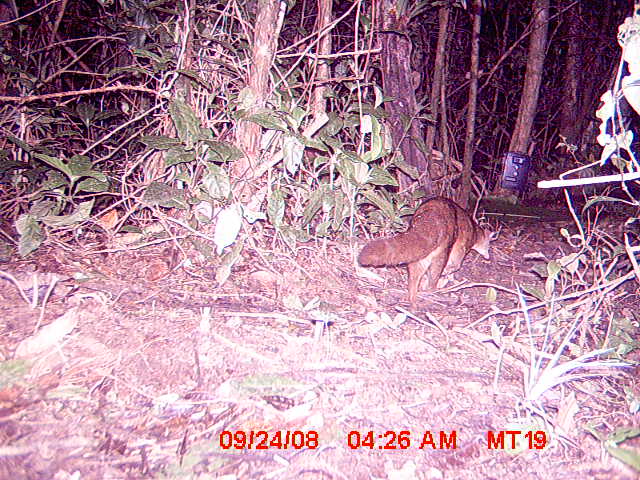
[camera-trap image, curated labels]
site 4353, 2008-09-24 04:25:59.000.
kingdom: Animalia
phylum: Chordata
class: Mammalia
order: Carnivora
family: Eupleridae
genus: Eupleres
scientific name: Eupleres goudotii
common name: falanouc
Eupleres goudotii (falanouc), count 1.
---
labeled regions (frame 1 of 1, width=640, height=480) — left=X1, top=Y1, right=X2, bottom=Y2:
eupleres goudotii: left=357, top=196, right=495, bottom=314